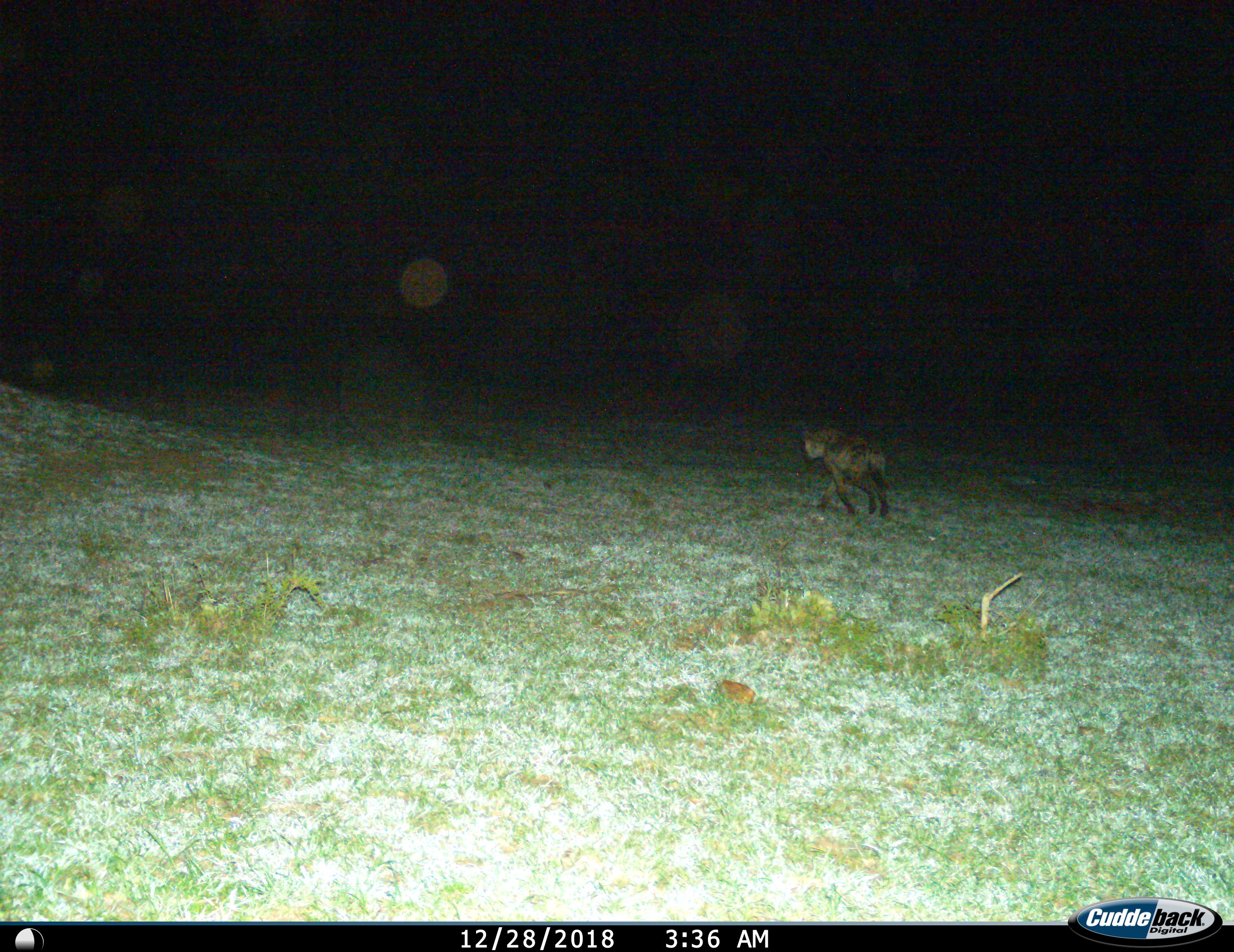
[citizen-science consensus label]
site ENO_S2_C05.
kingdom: Animalia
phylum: Chordata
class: Mammalia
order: Carnivora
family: Hyaenidae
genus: Crocuta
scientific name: Crocuta crocuta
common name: spotted hyena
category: hyenaspotted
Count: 1.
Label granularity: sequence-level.